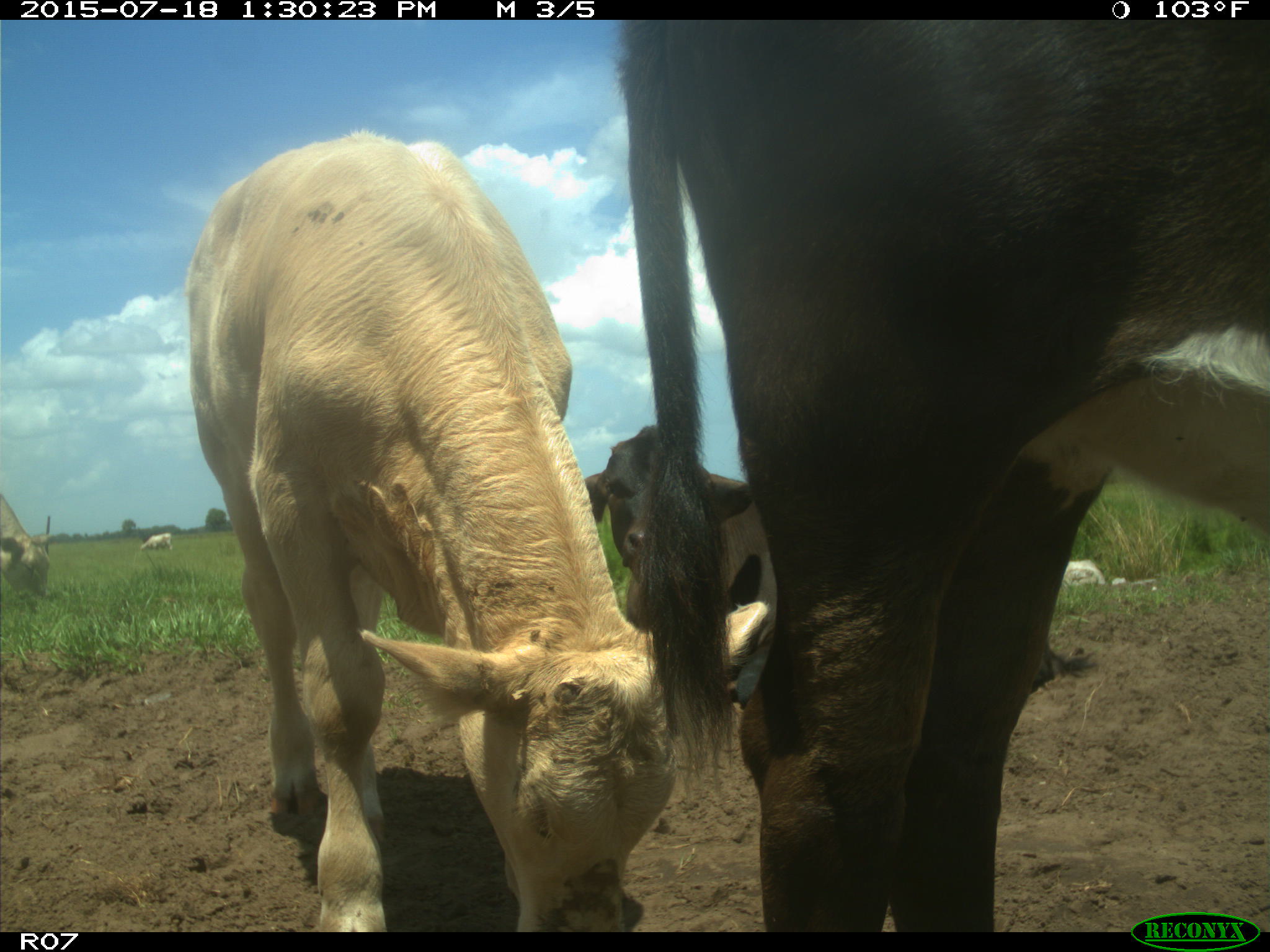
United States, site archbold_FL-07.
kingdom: Animalia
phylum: Chordata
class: Mammalia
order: Artiodactyla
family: Bovidae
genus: Bos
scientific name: Bos taurus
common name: domestic cow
Bos taurus (domestic cow).